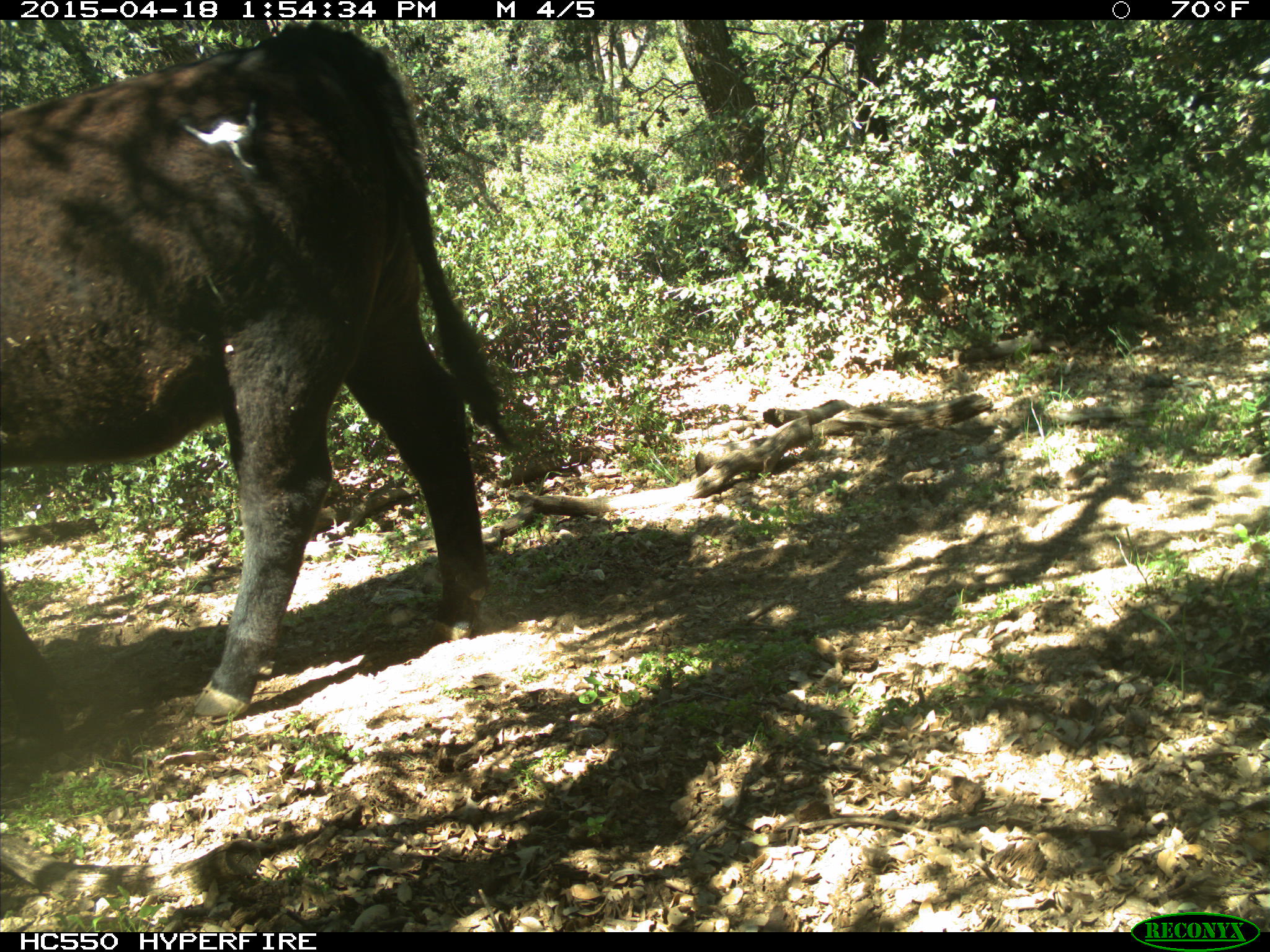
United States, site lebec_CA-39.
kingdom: Animalia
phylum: Chordata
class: Mammalia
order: Artiodactyla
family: Bovidae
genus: Bos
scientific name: Bos taurus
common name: domestic cow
Bos taurus (domestic cow).